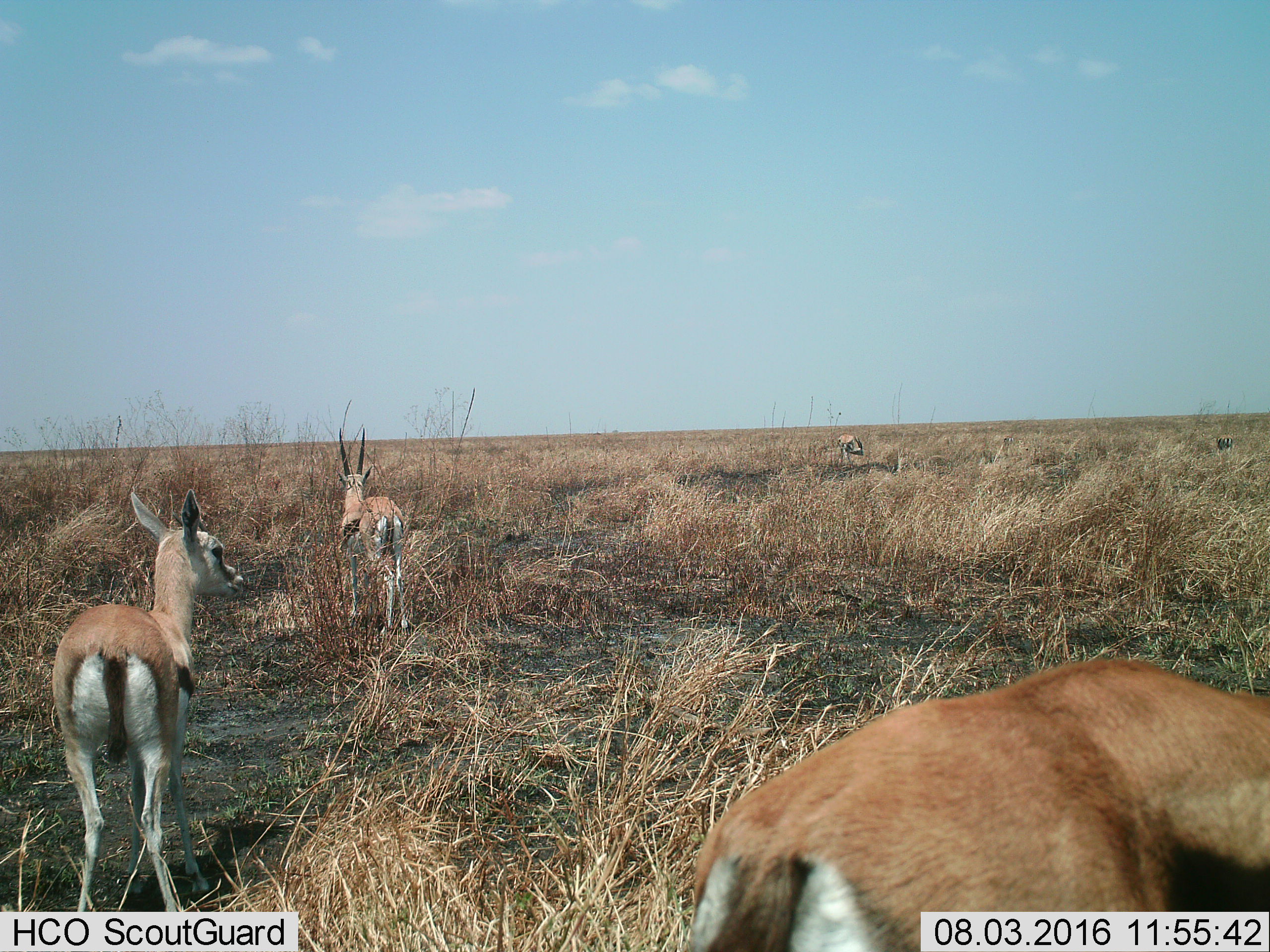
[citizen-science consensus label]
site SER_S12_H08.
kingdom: Animalia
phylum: Chordata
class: Mammalia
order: Artiodactyla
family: Bovidae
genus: Eudorcas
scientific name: Eudorcas thomsonii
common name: thomson's gazelle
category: gazellethomsons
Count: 5.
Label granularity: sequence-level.